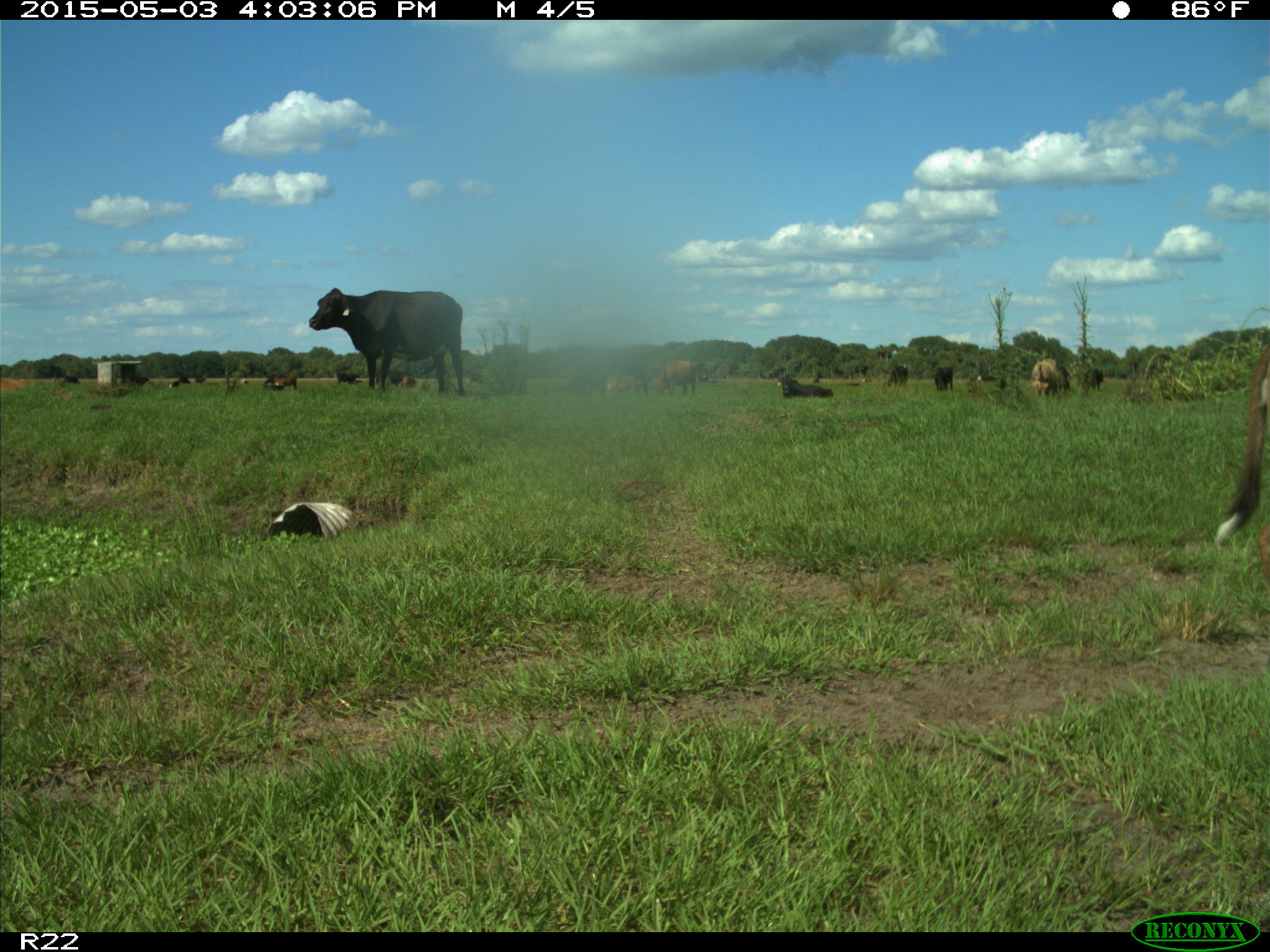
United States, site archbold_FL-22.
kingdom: Animalia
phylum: Chordata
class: Mammalia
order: Artiodactyla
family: Bovidae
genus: Bos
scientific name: Bos taurus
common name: domestic cow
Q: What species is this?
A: Bos taurus (domestic cow).